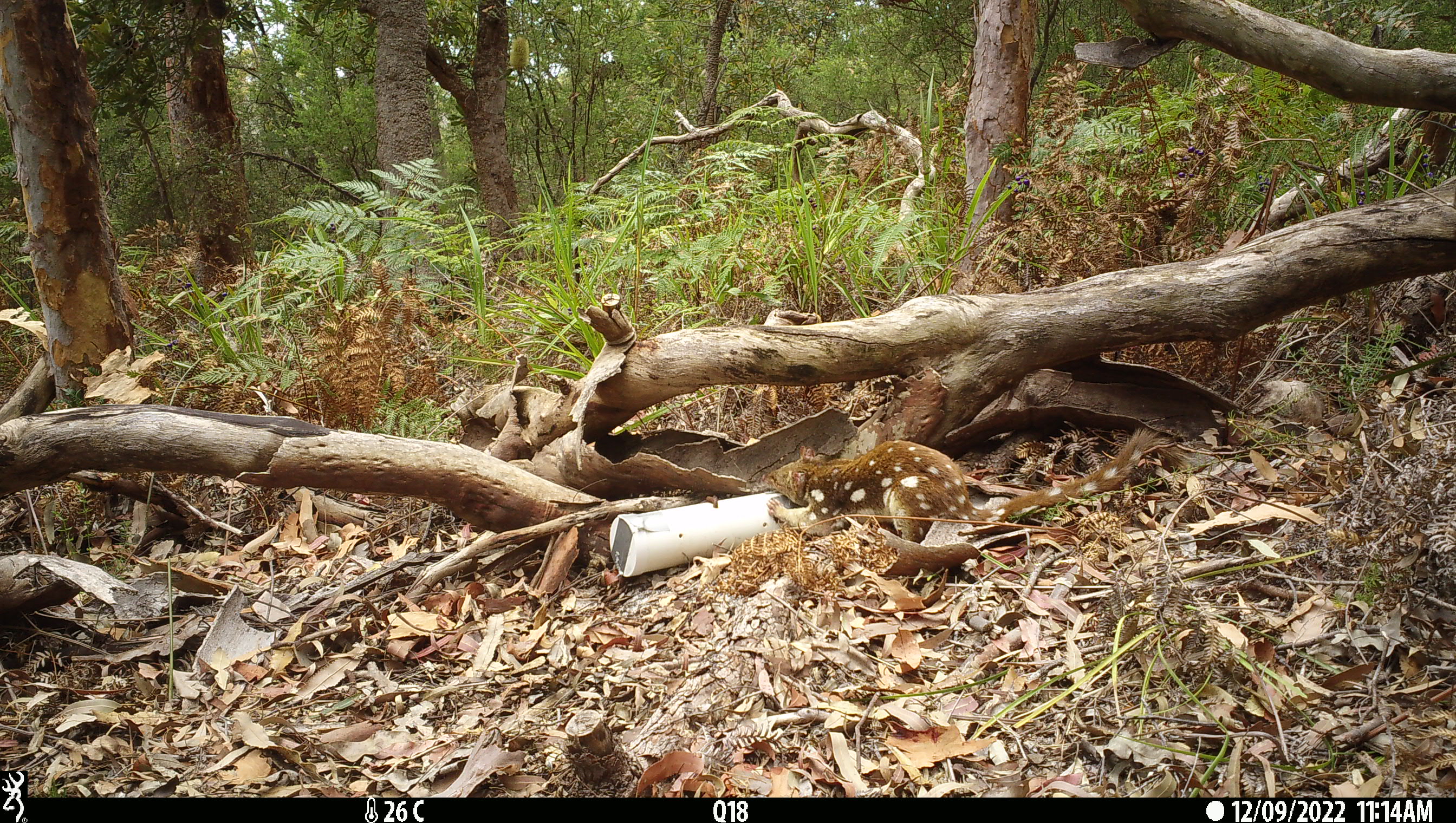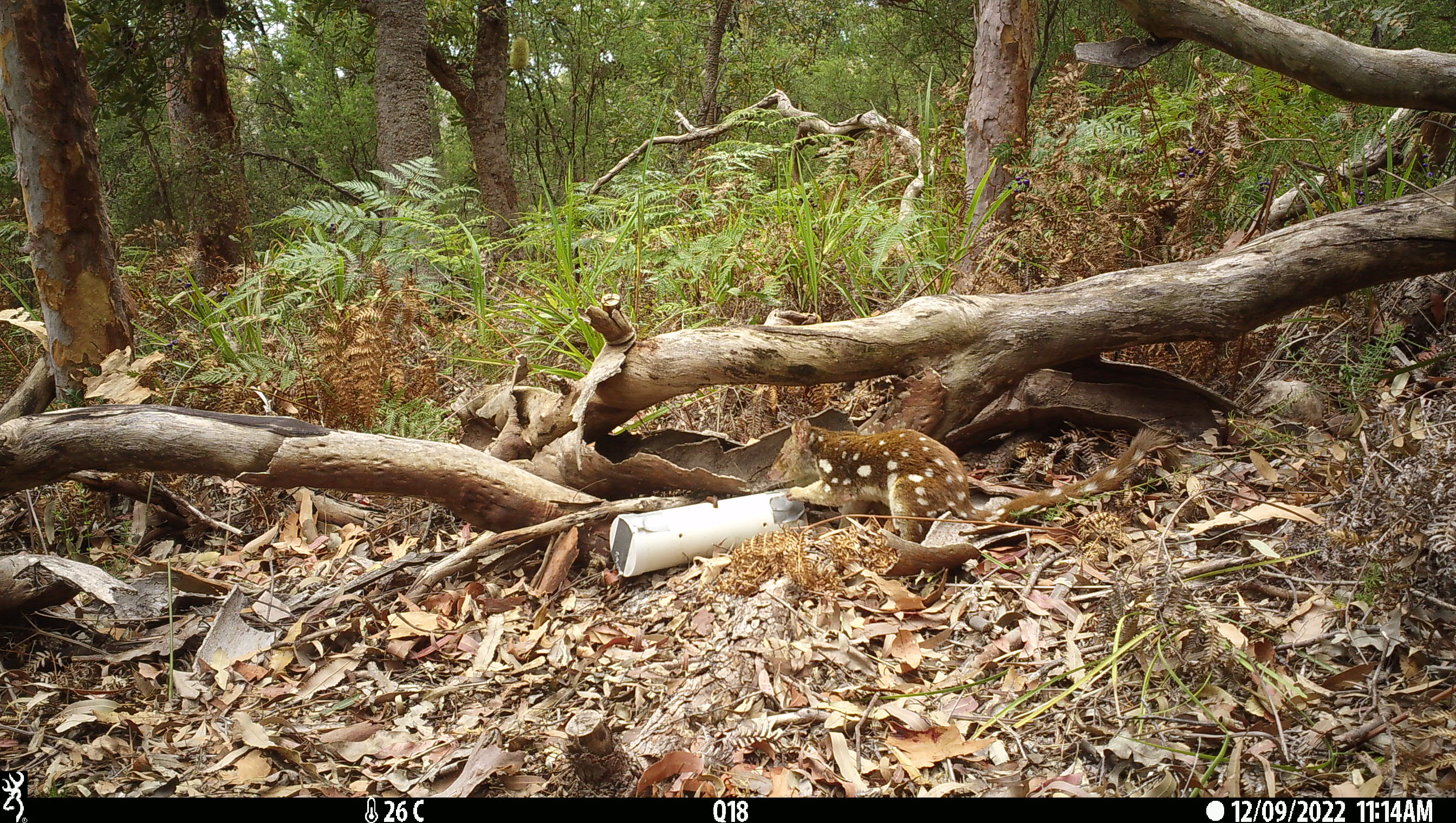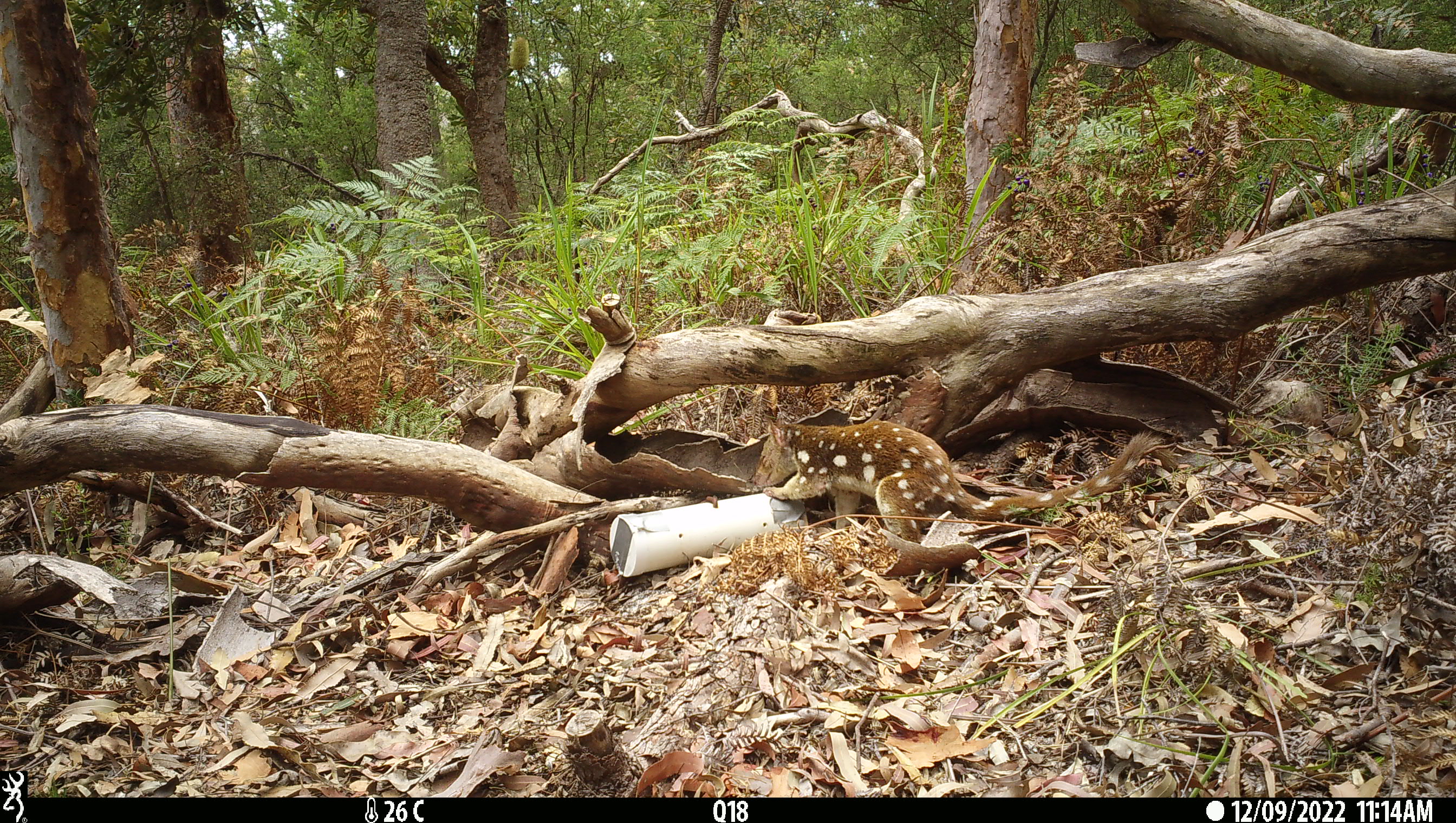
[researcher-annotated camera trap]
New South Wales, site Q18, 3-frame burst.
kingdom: Animalia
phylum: Chordata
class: Mammalia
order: Dasyuromorphia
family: Dasyuridae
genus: Dasyurus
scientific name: Dasyurus maculatus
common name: spotted-tailed quoll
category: quoll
Quoll (spotted-tailed quoll) (Dasyurus maculatus).